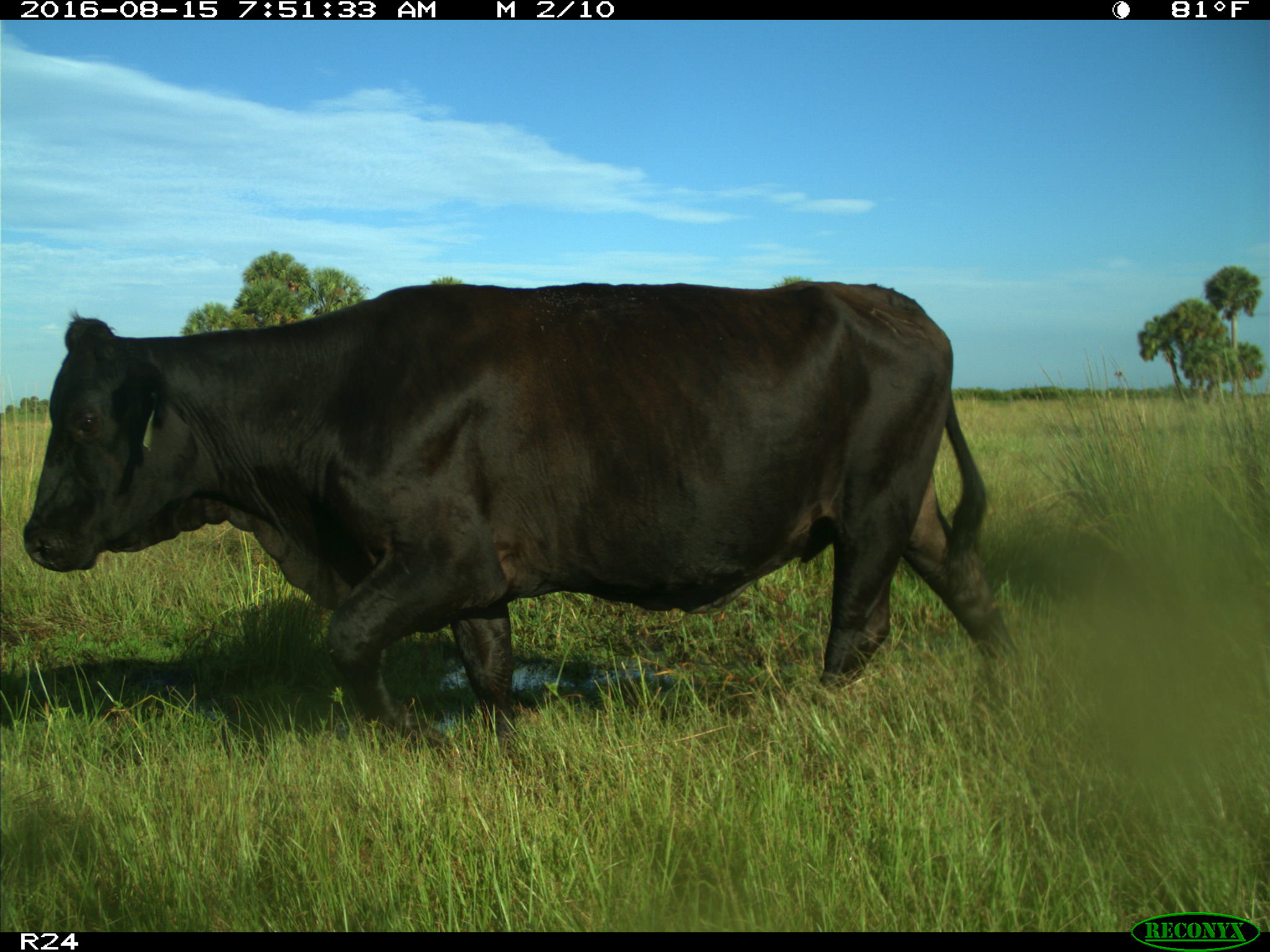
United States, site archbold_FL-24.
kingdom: Animalia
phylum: Chordata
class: Mammalia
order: Artiodactyla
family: Bovidae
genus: Bos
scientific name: Bos taurus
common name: domestic cow